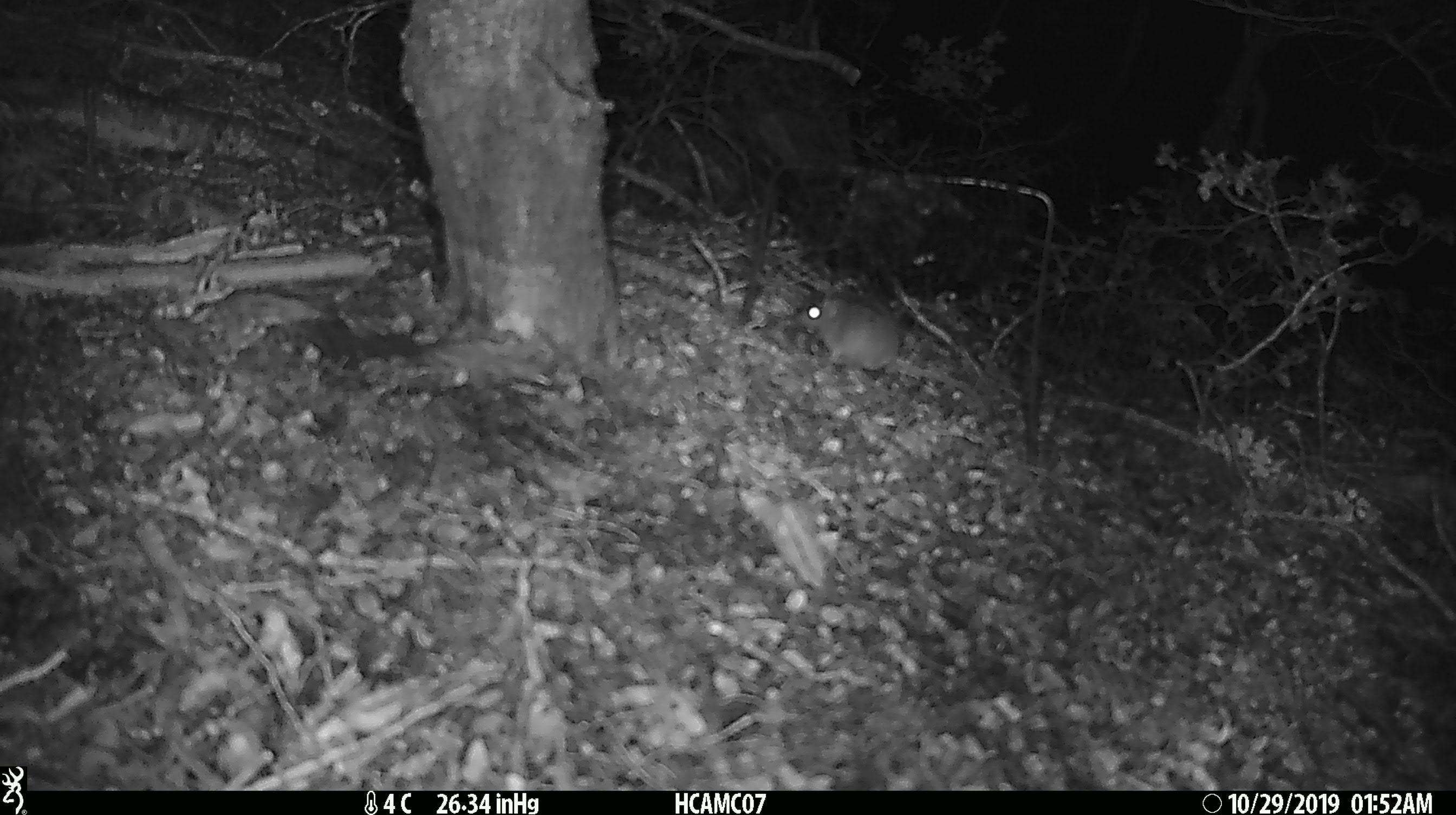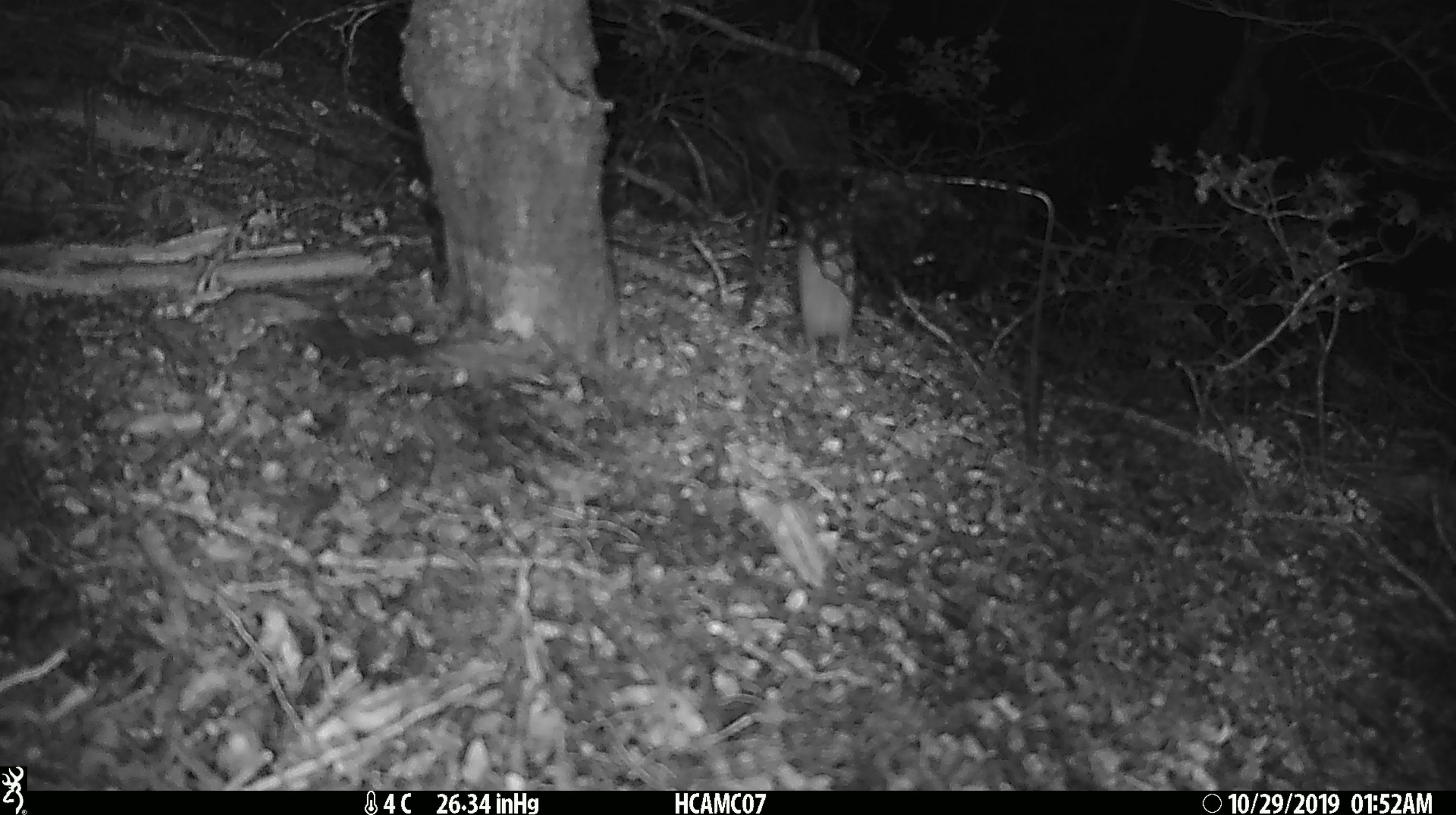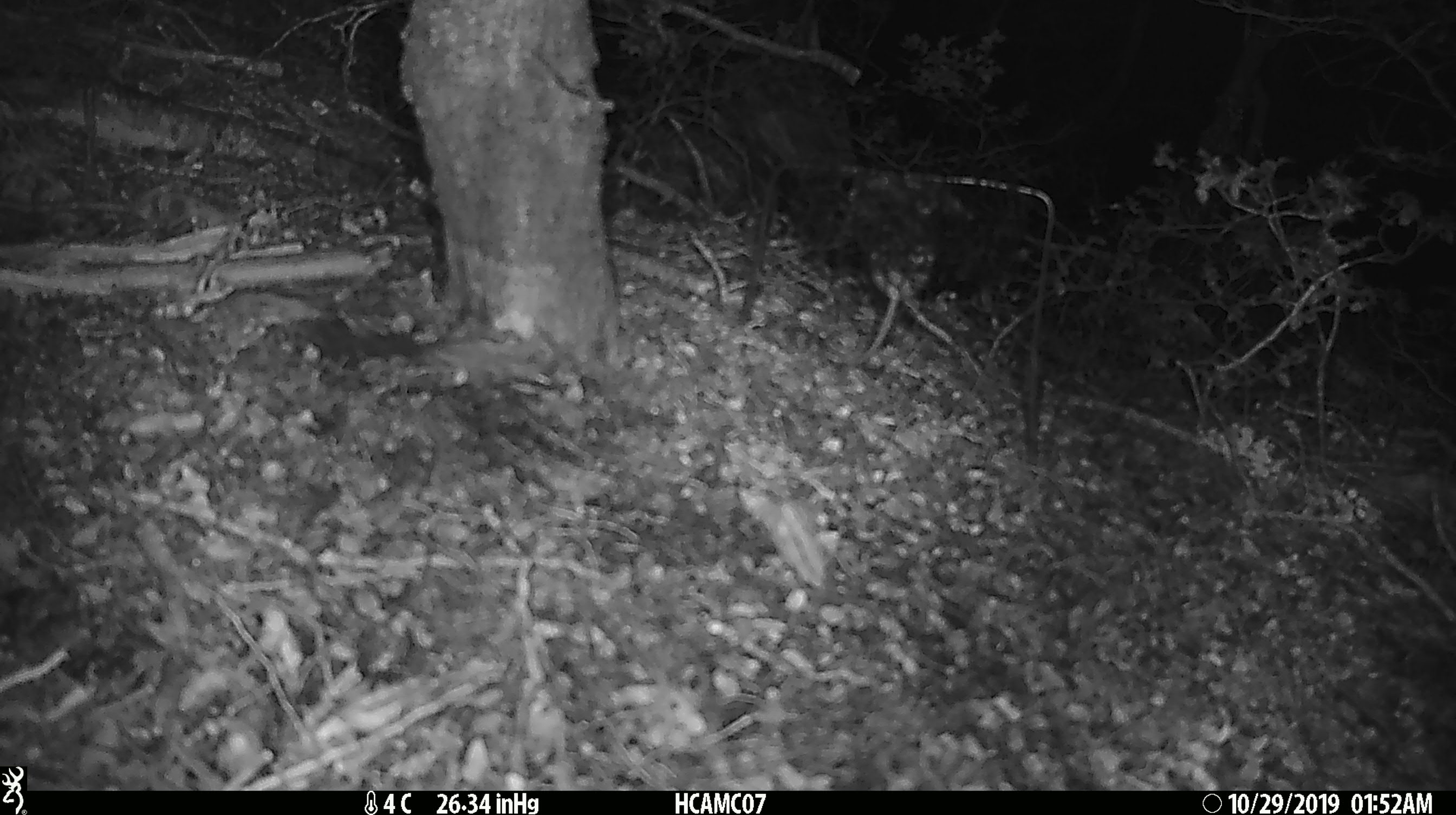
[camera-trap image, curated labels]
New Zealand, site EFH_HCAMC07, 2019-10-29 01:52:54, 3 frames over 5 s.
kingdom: Animalia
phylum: Chordata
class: Mammalia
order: Rodentia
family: Muridae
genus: Mus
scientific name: Mus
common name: mouse